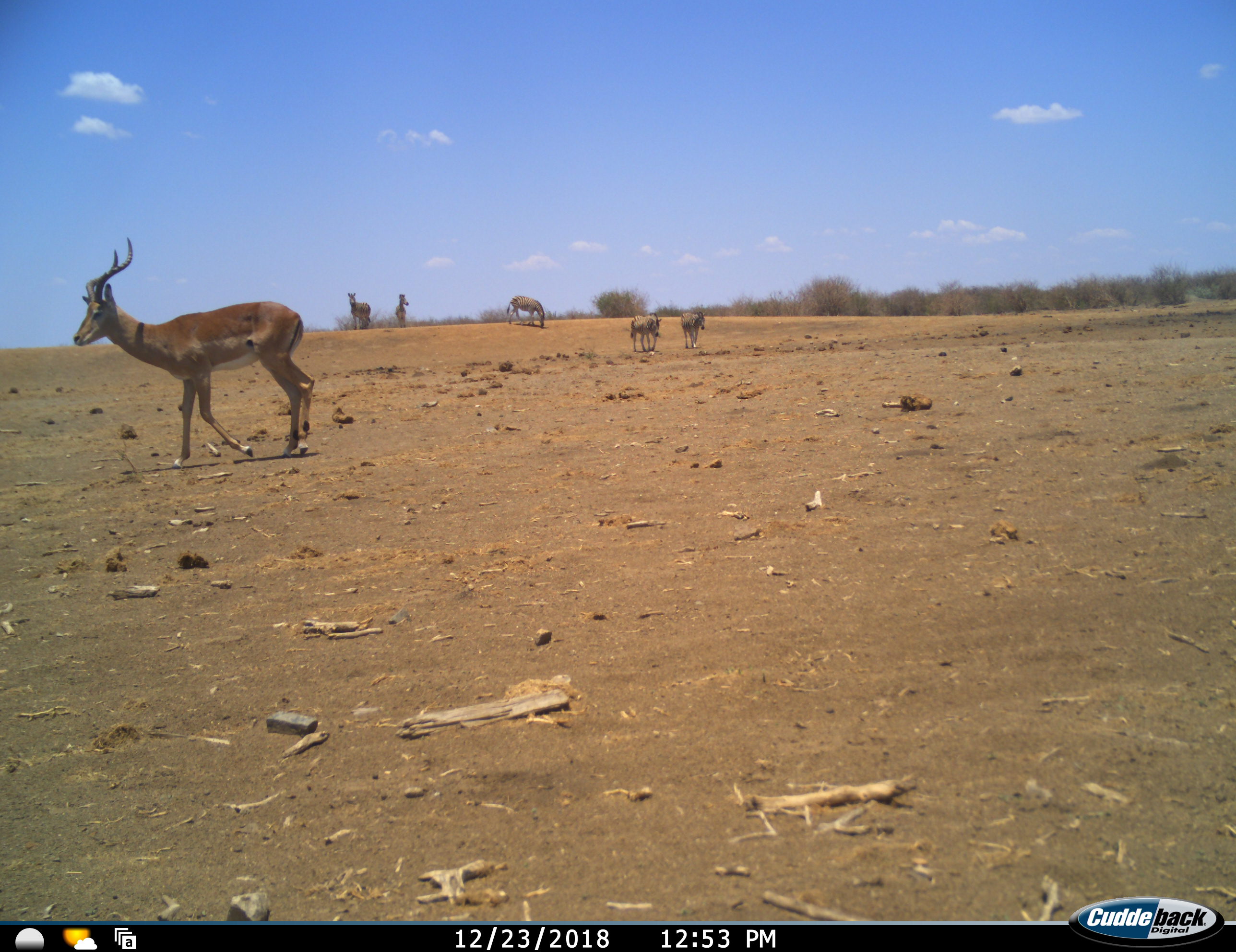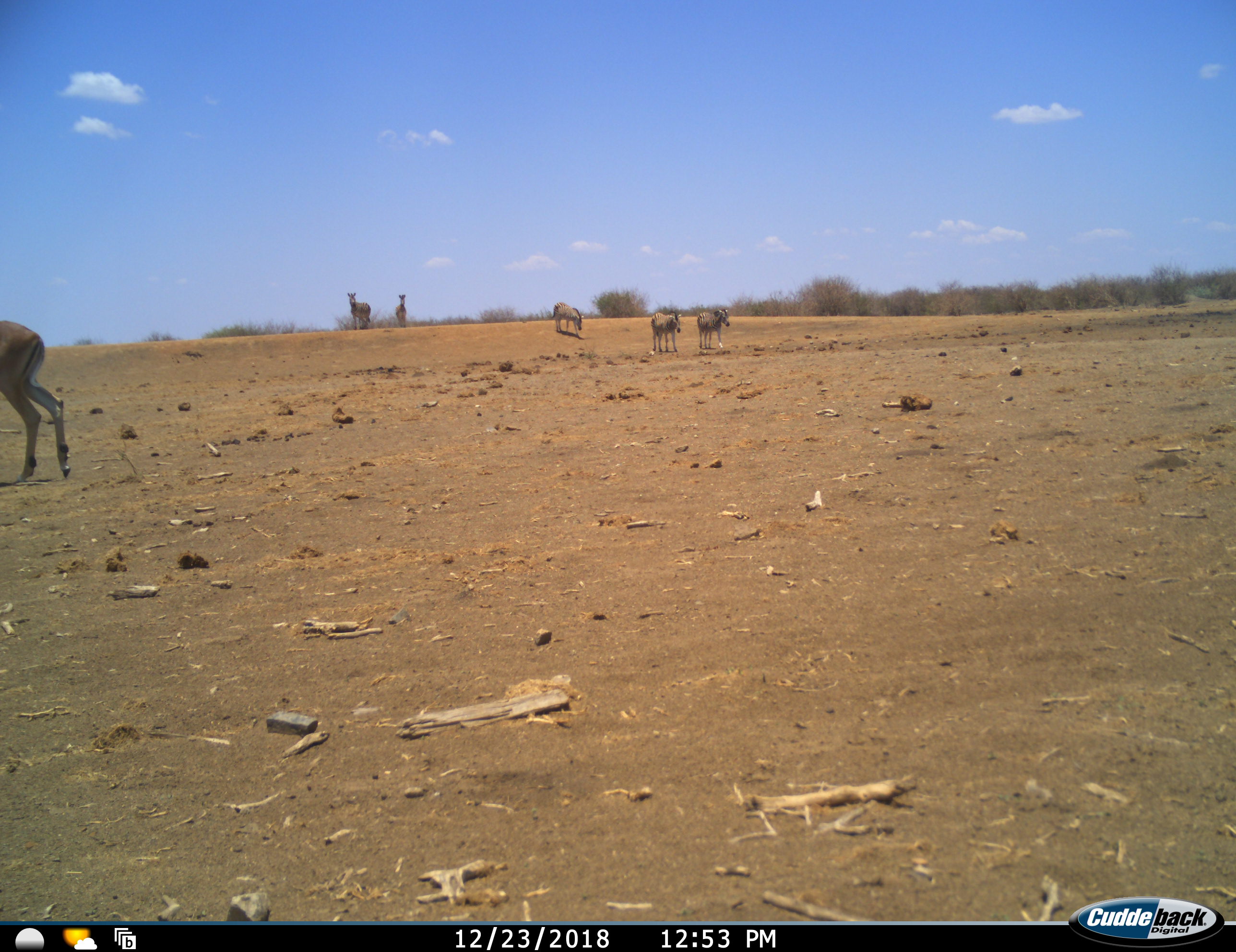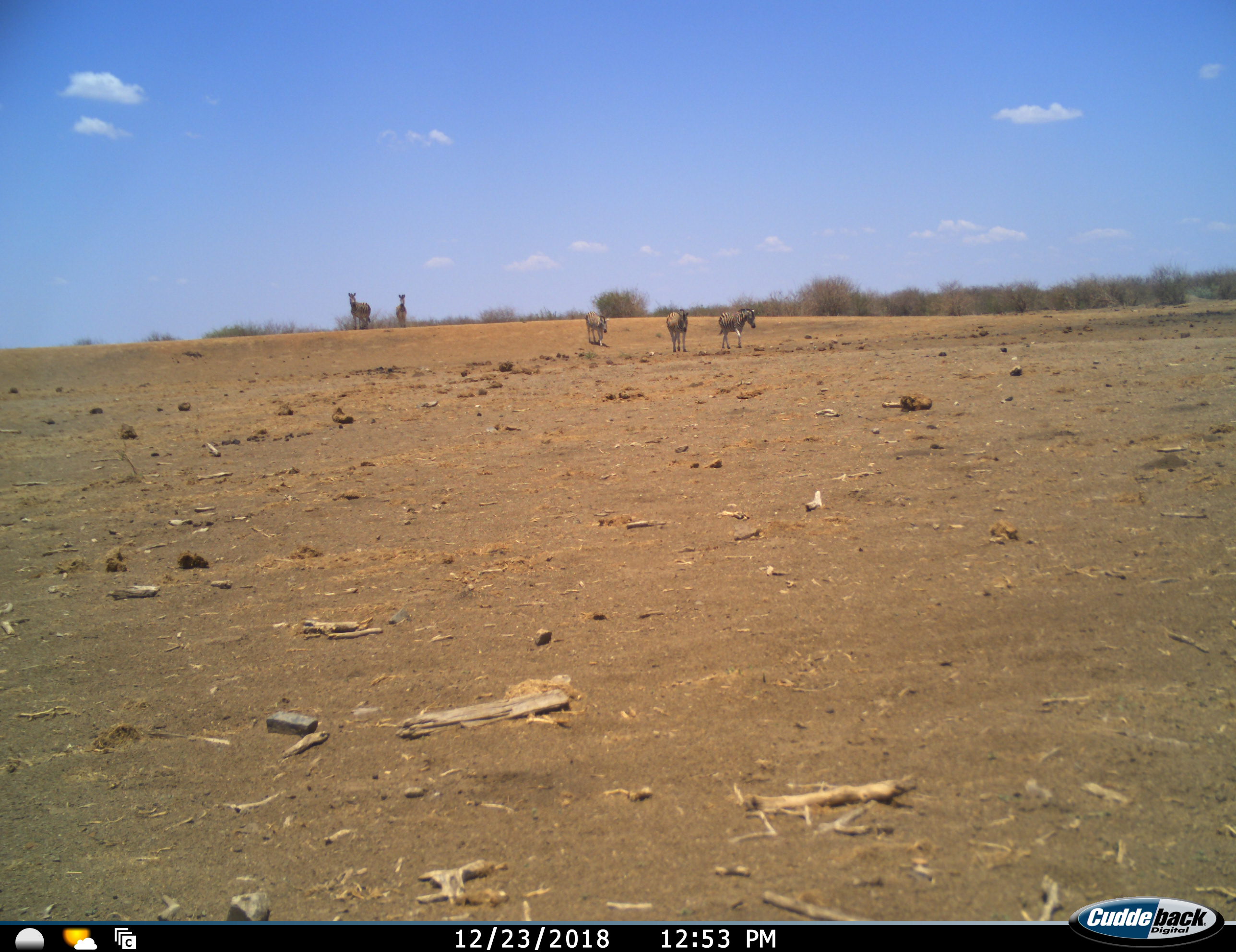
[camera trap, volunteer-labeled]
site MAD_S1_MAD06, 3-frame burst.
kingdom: Animalia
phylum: Chordata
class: Mammalia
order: Artiodactyla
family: Bovidae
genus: Aepyceros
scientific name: Aepyceros melampus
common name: impala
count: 1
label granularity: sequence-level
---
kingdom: Animalia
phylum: Chordata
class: Mammalia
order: Perissodactyla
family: Equidae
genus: Equus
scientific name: Equus quagga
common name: plains zebra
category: zebraplains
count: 5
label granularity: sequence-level